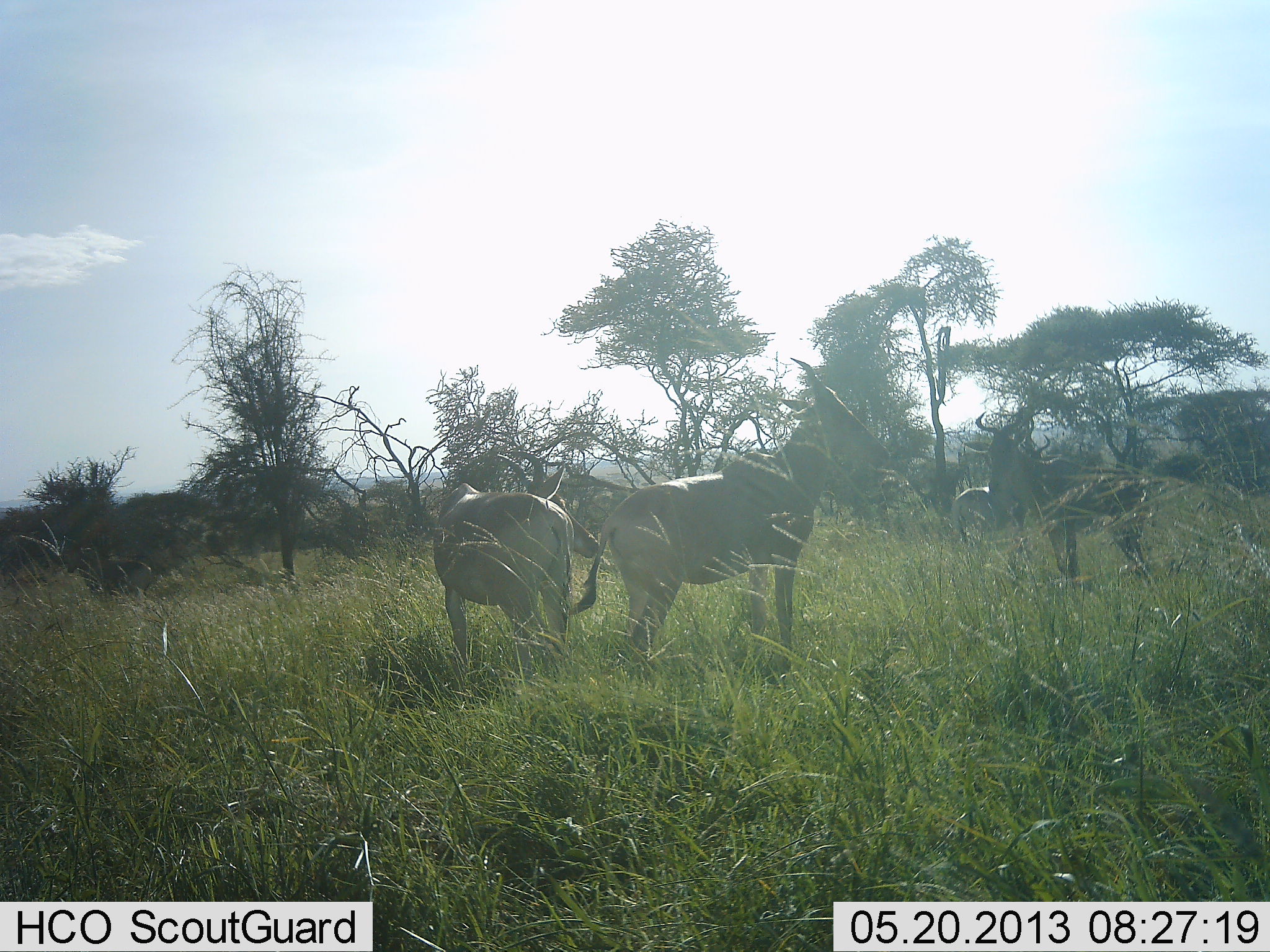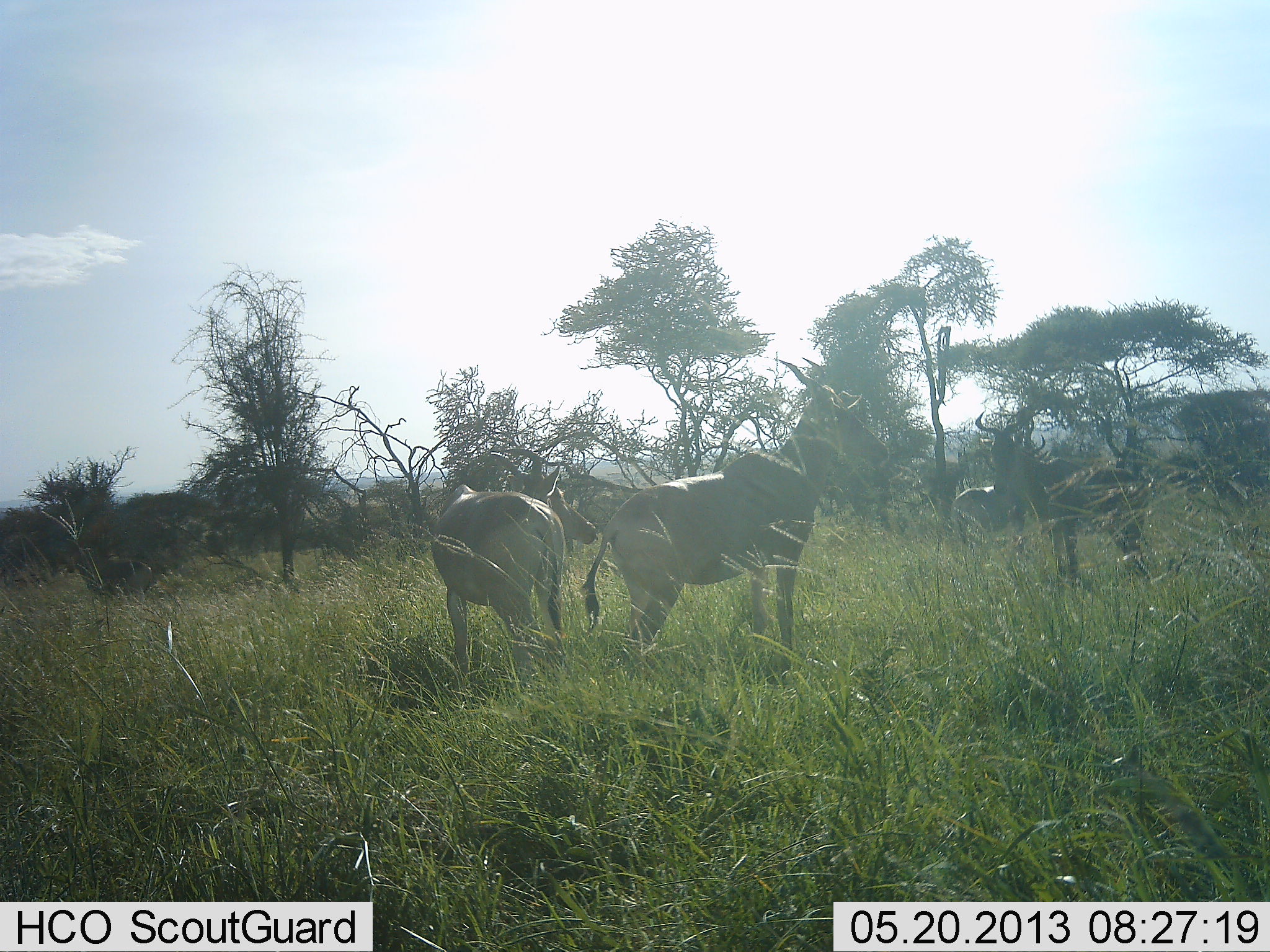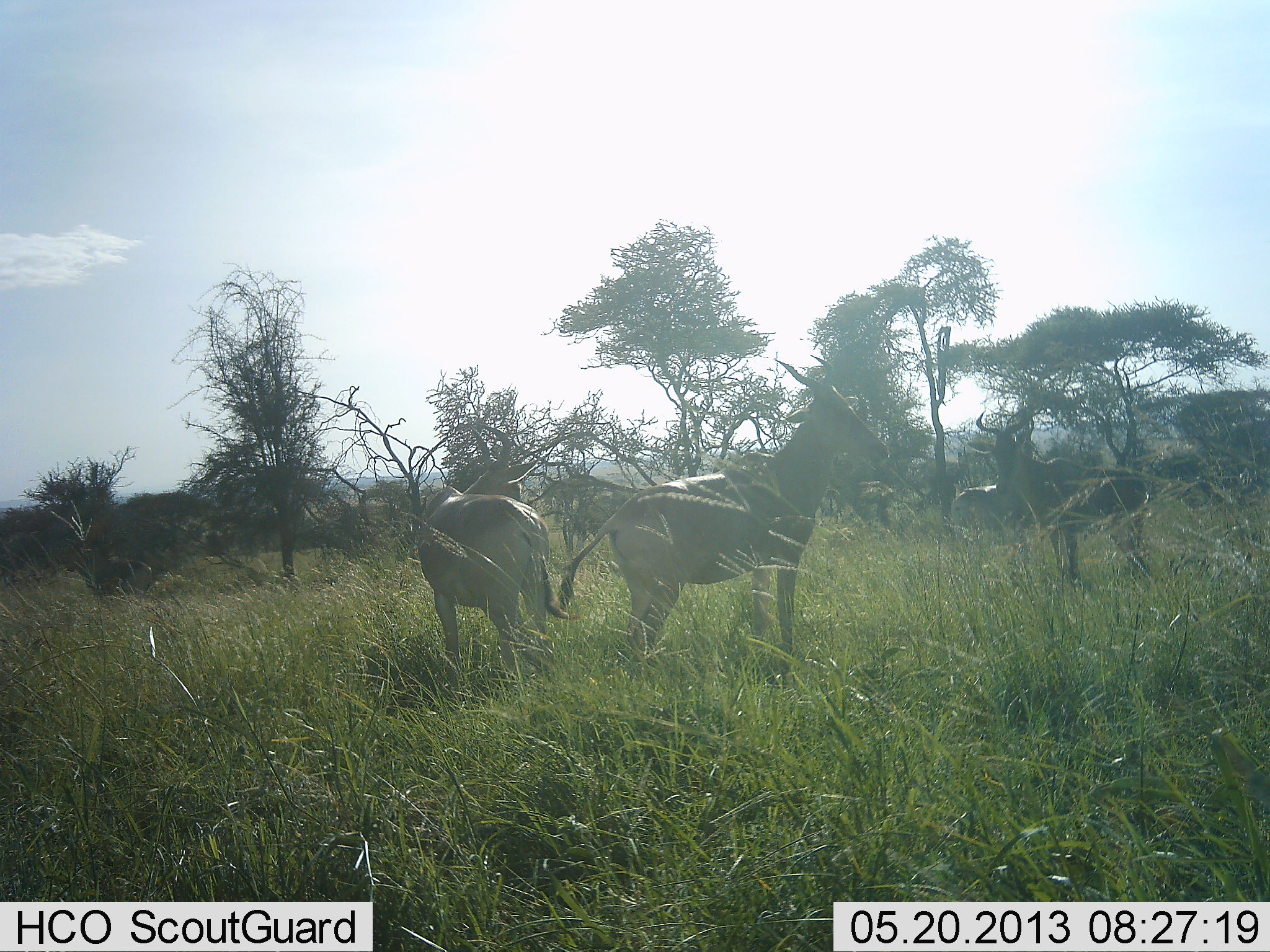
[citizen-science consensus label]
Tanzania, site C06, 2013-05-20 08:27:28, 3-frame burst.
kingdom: Animalia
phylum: Chordata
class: Mammalia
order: Artiodactyla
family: Bovidae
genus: Alcelaphus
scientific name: Alcelaphus buselaphus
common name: hartebeest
Hartebeest (Alcelaphus buselaphus), count 4. Behavior (volunteer vote fractions): standing 100%, resting 8%, moving 4%, interacting 4%. Young present (vote fraction): 0%. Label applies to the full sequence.